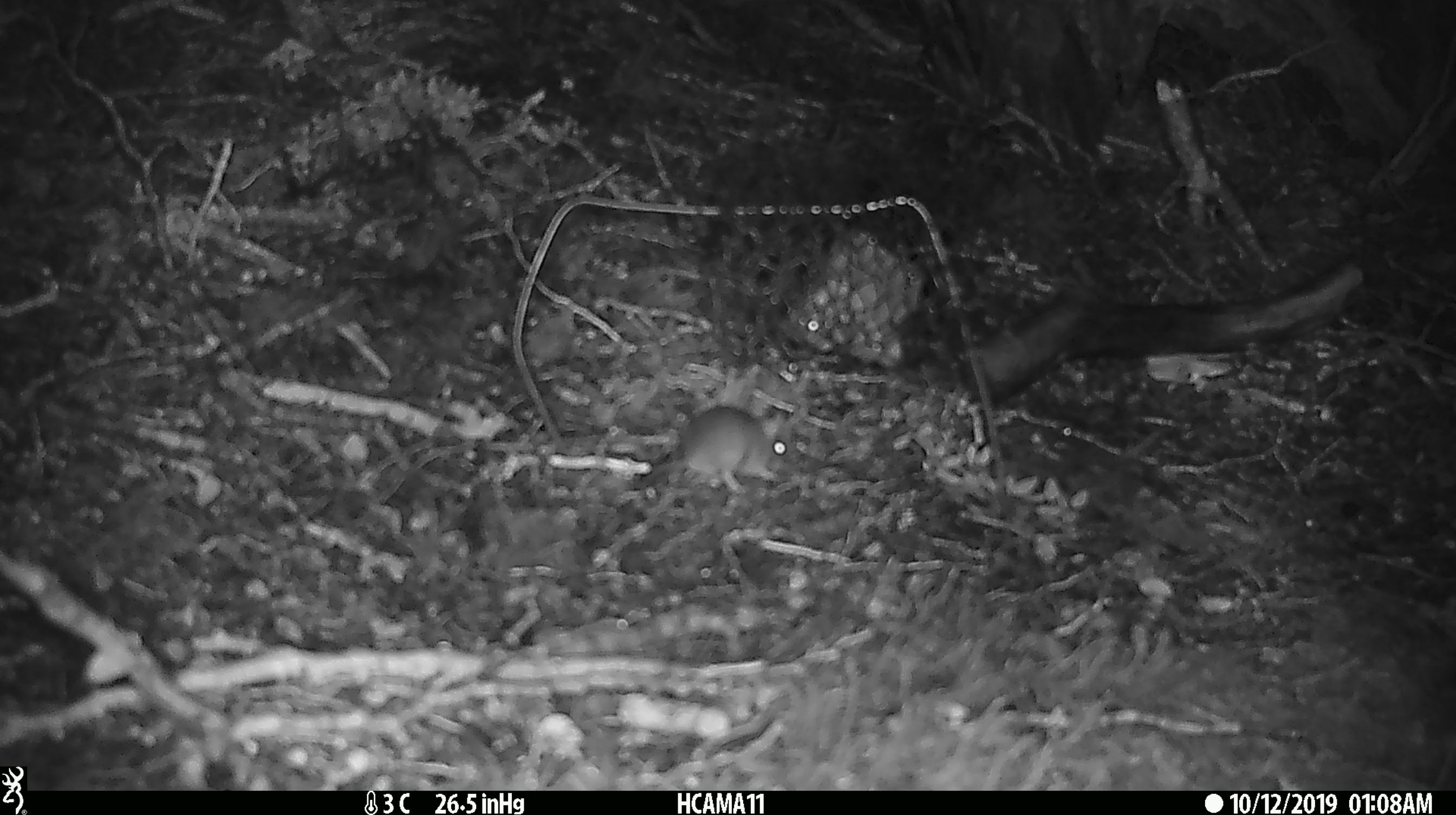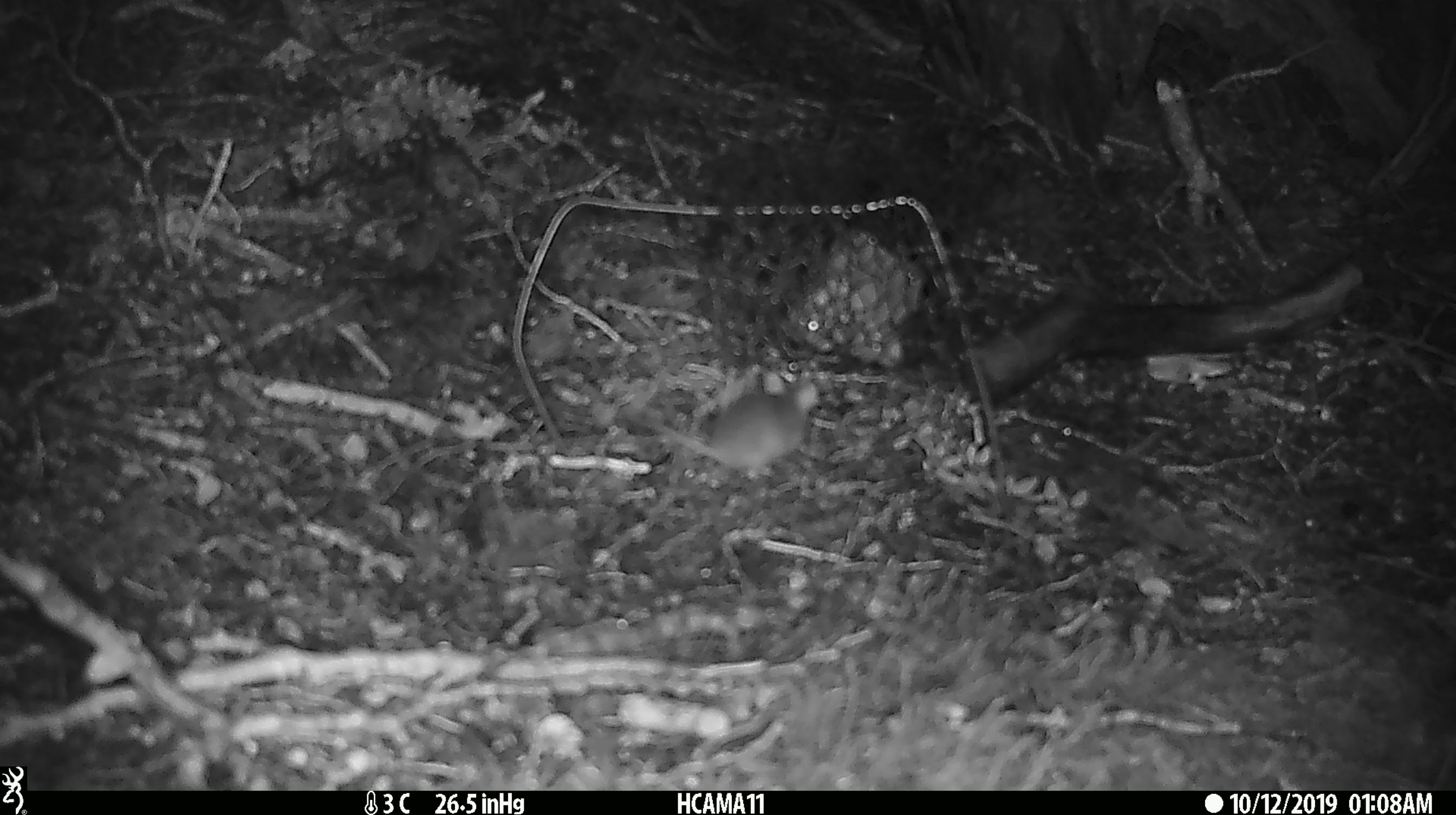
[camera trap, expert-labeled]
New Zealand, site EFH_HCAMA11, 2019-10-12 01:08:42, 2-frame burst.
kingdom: Animalia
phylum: Chordata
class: Mammalia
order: Rodentia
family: Muridae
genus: Mus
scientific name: Mus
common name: mouse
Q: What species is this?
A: Mouse (Mus).